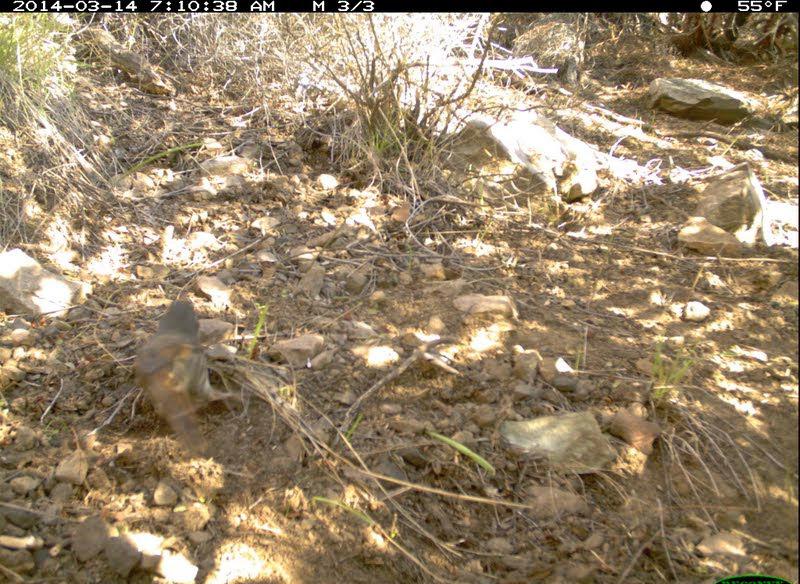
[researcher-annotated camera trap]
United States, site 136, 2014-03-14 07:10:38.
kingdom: Animalia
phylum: Chordata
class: Aves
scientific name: Aves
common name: bird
Bird (Aves).